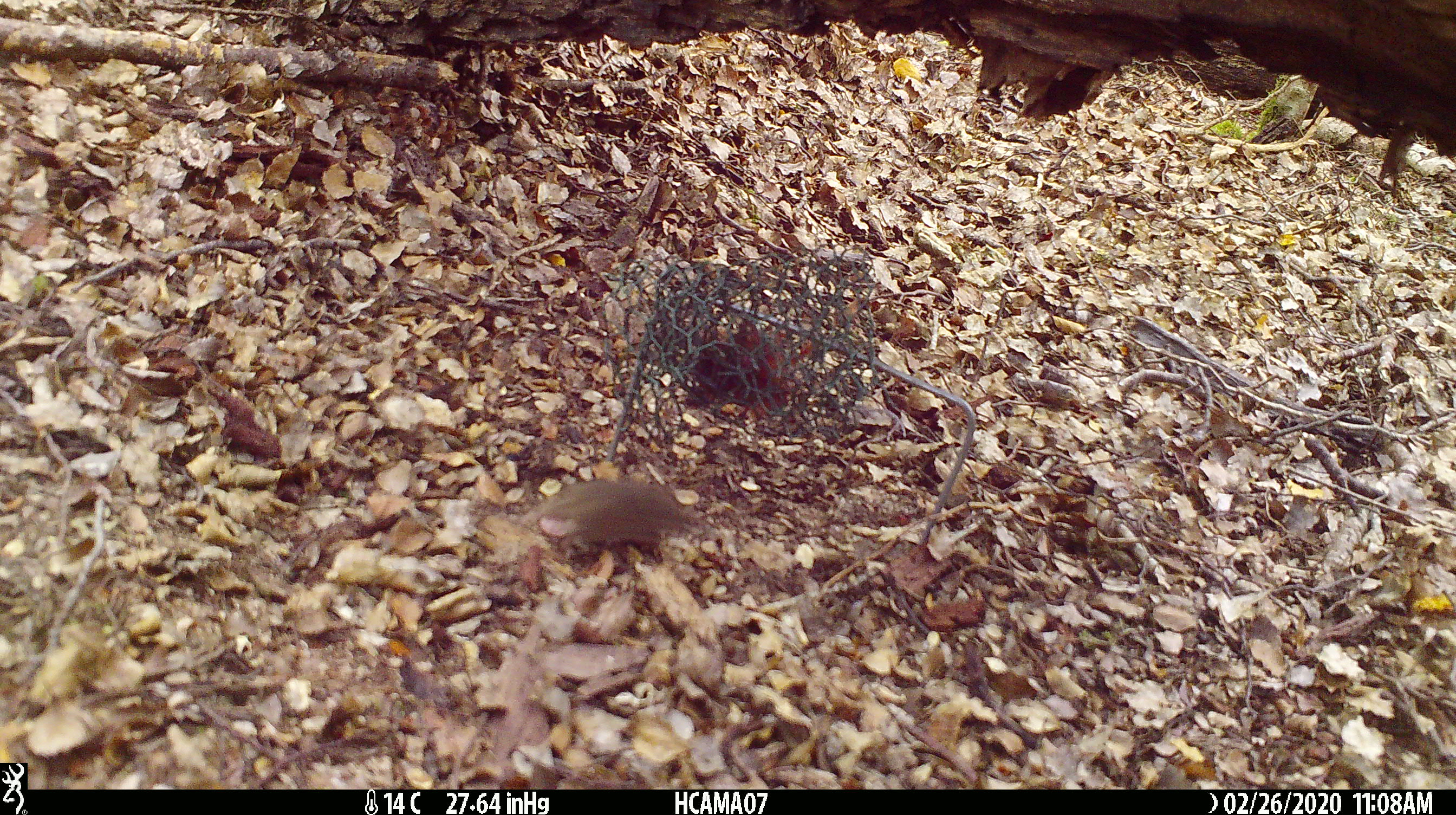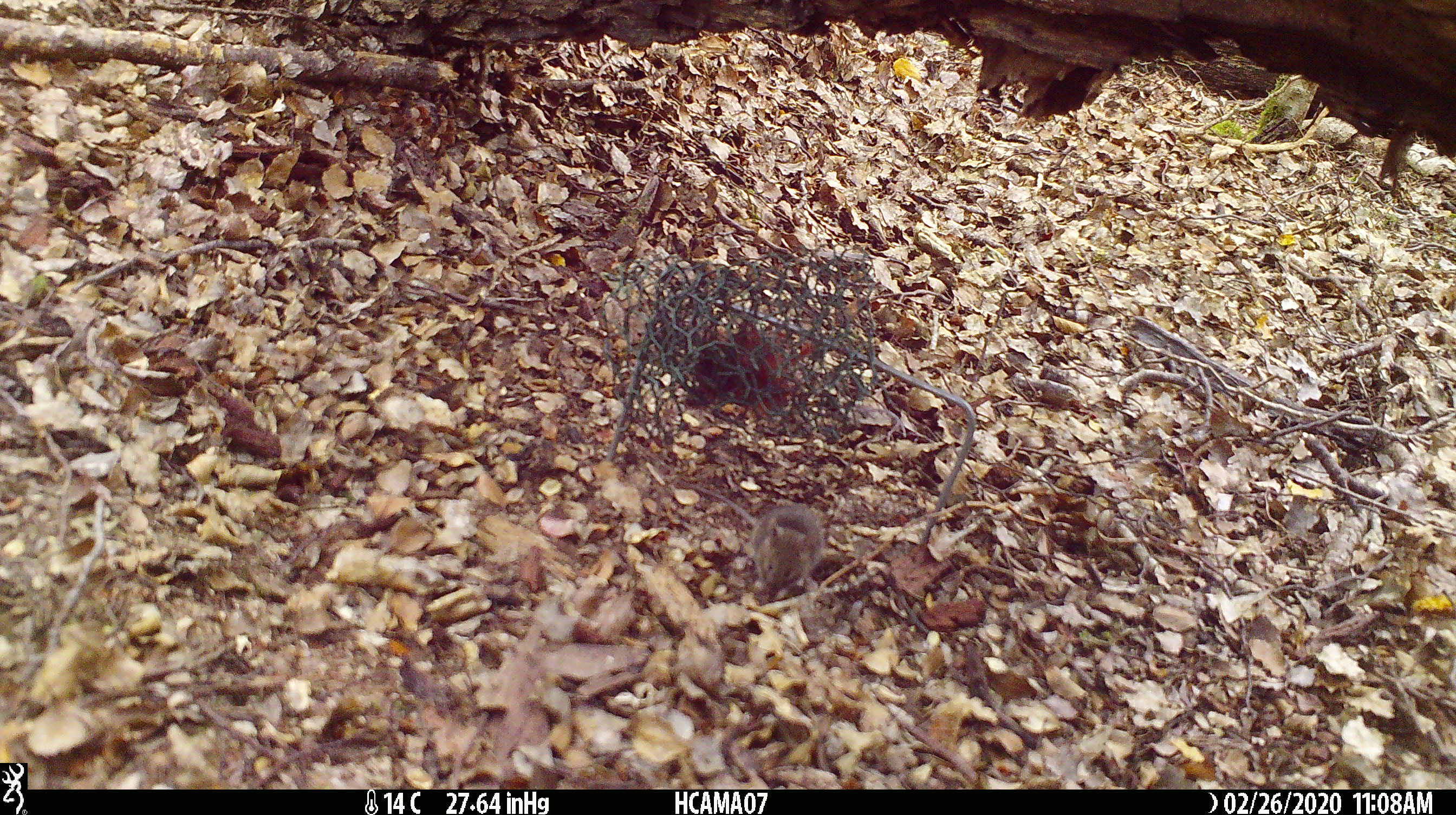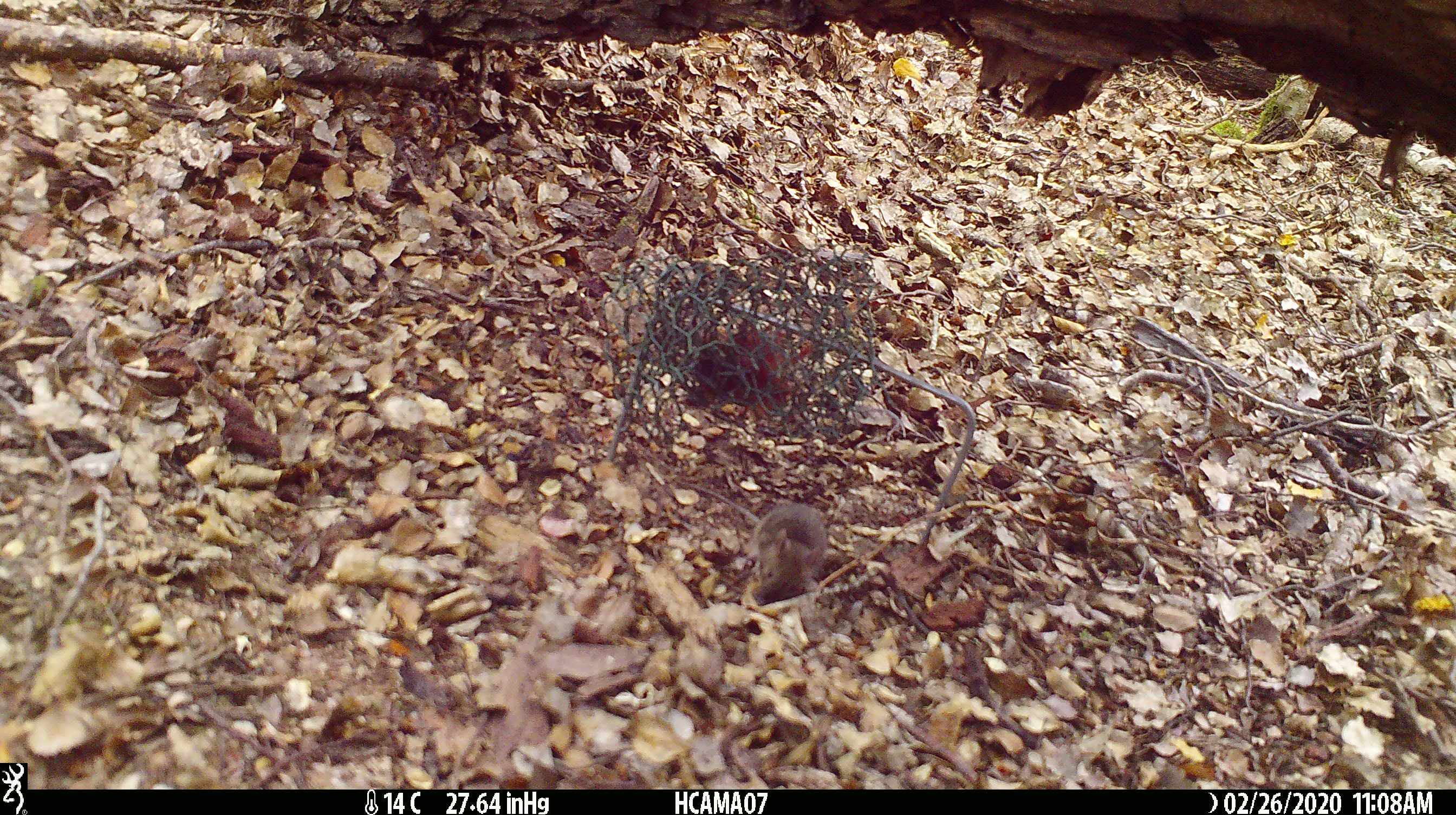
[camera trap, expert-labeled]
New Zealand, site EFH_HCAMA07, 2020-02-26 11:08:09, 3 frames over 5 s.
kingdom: Animalia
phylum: Chordata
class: Mammalia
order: Rodentia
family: Muridae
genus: Mus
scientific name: Mus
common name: mouse